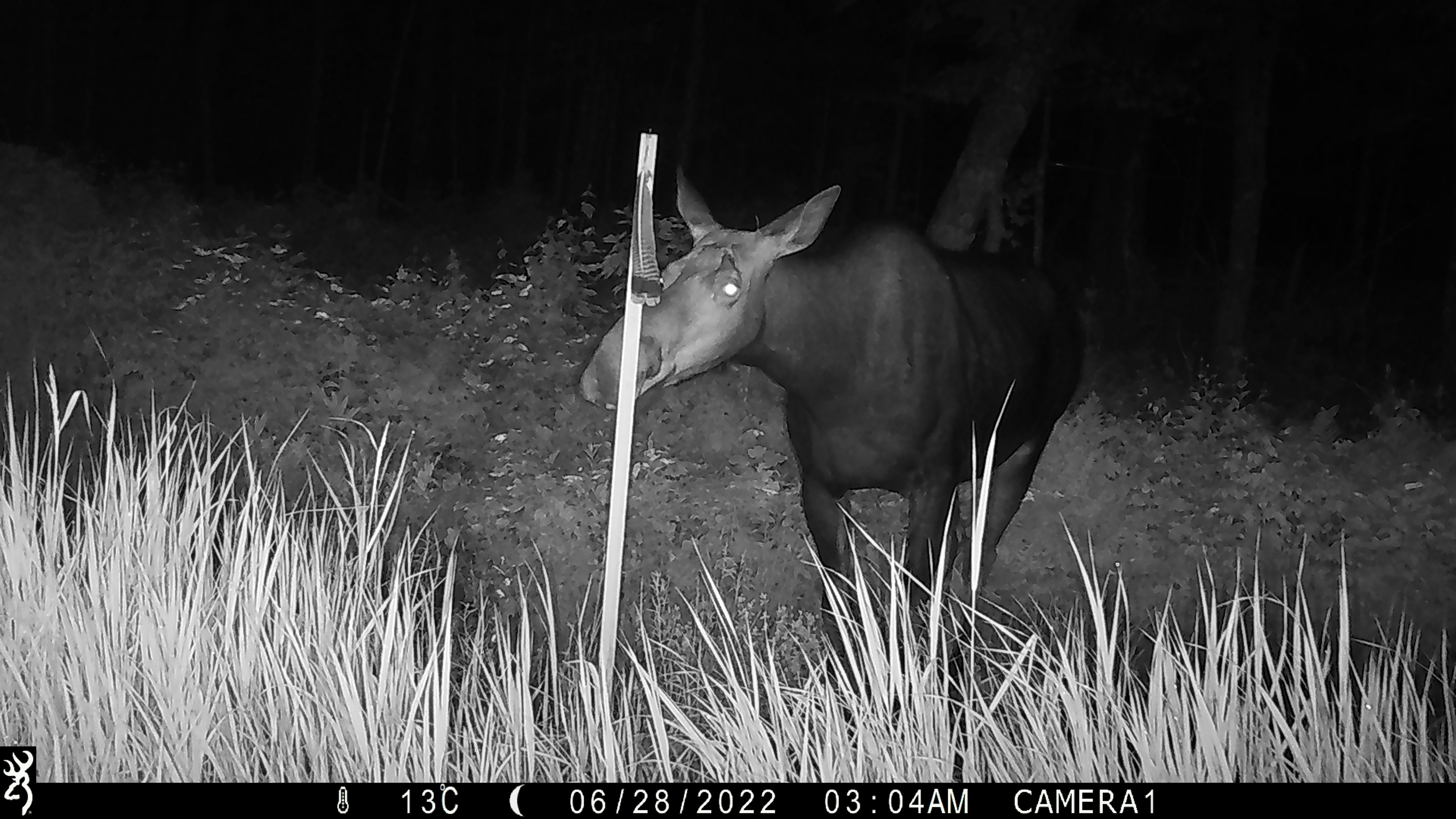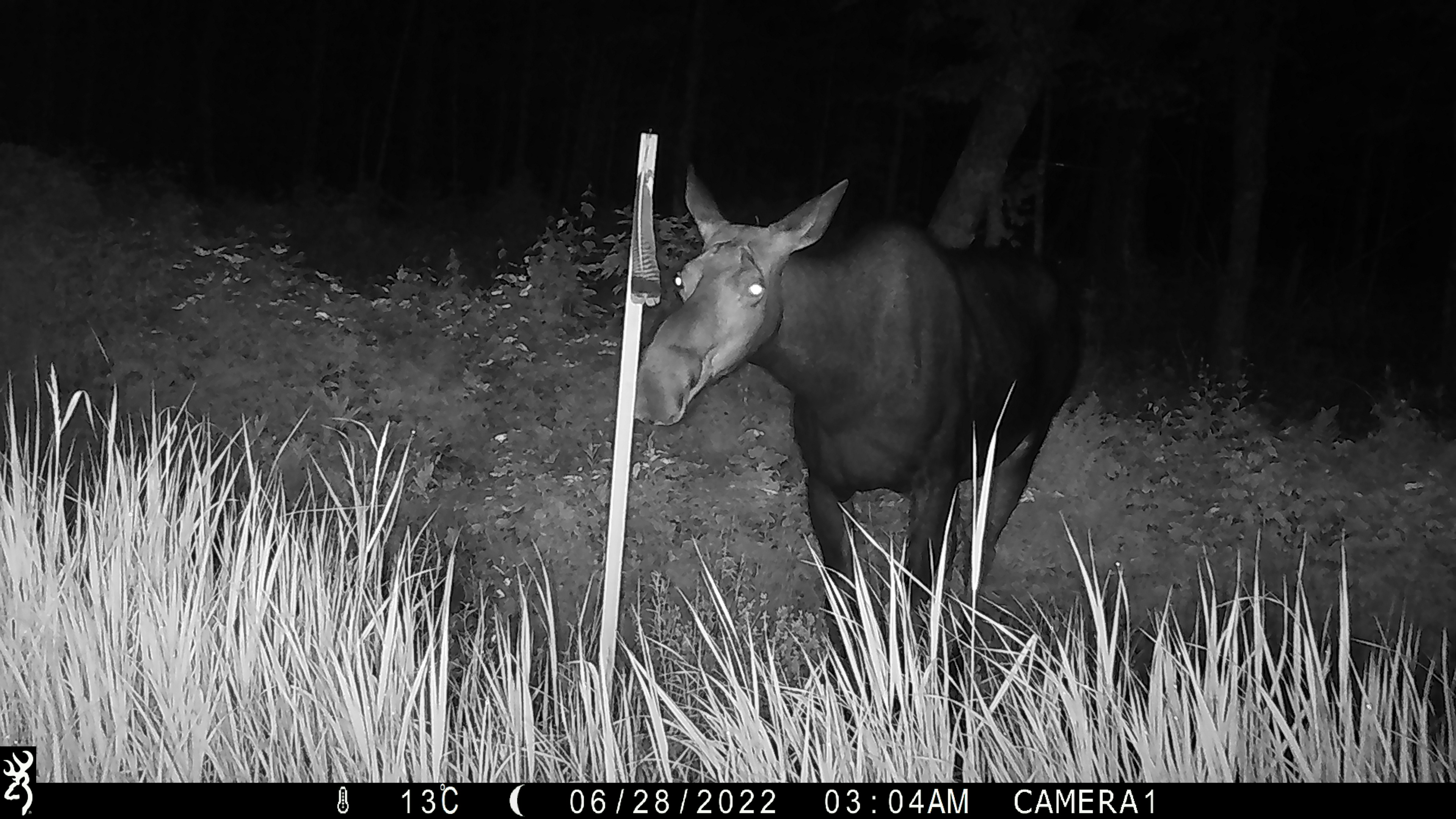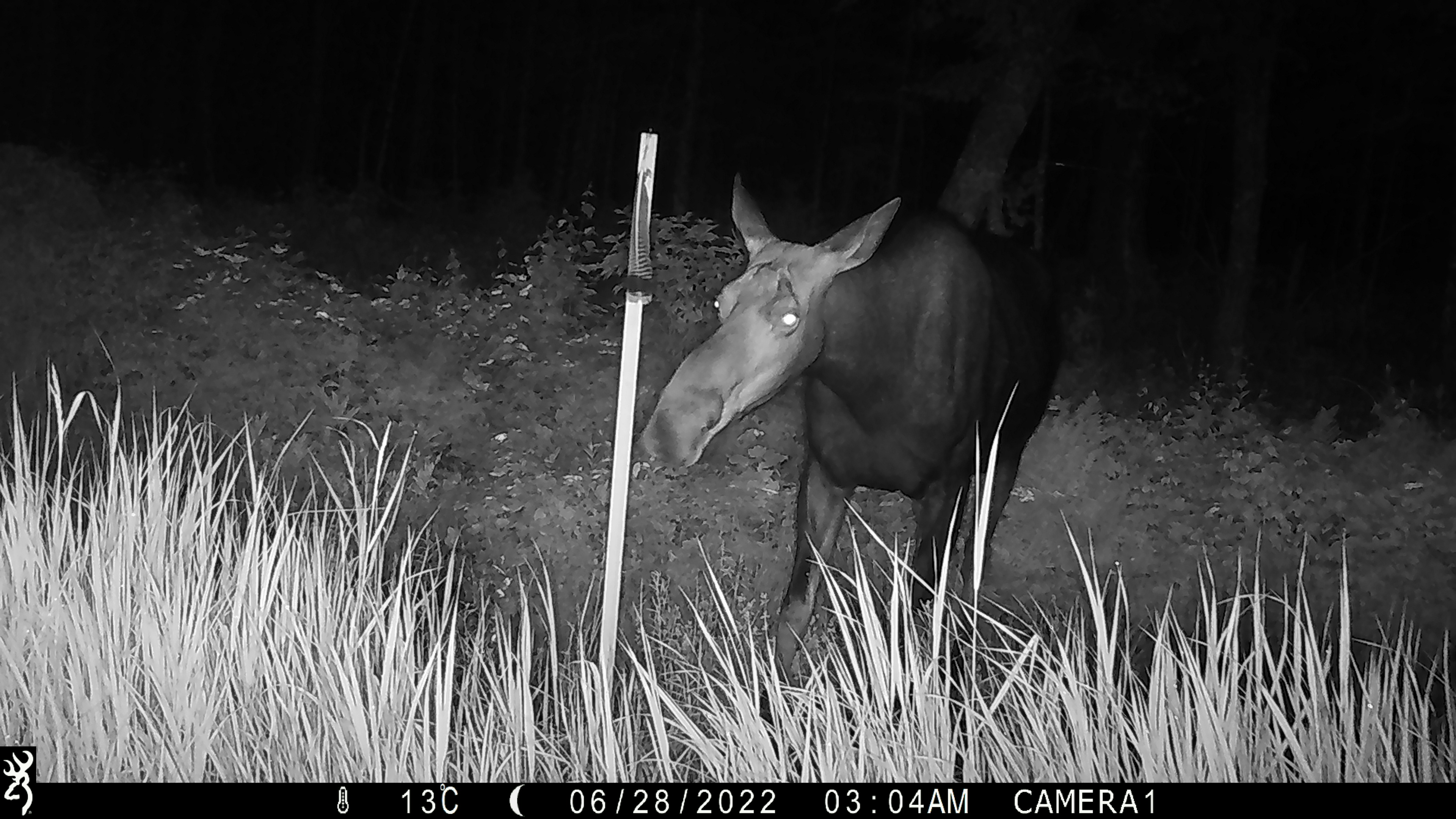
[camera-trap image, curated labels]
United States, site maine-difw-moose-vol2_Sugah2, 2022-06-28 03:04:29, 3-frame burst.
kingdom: Animalia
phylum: Chordata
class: Mammalia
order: Artiodactyla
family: Cervidae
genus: Alces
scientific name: Alces alces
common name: moose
Moose (Alces alces).